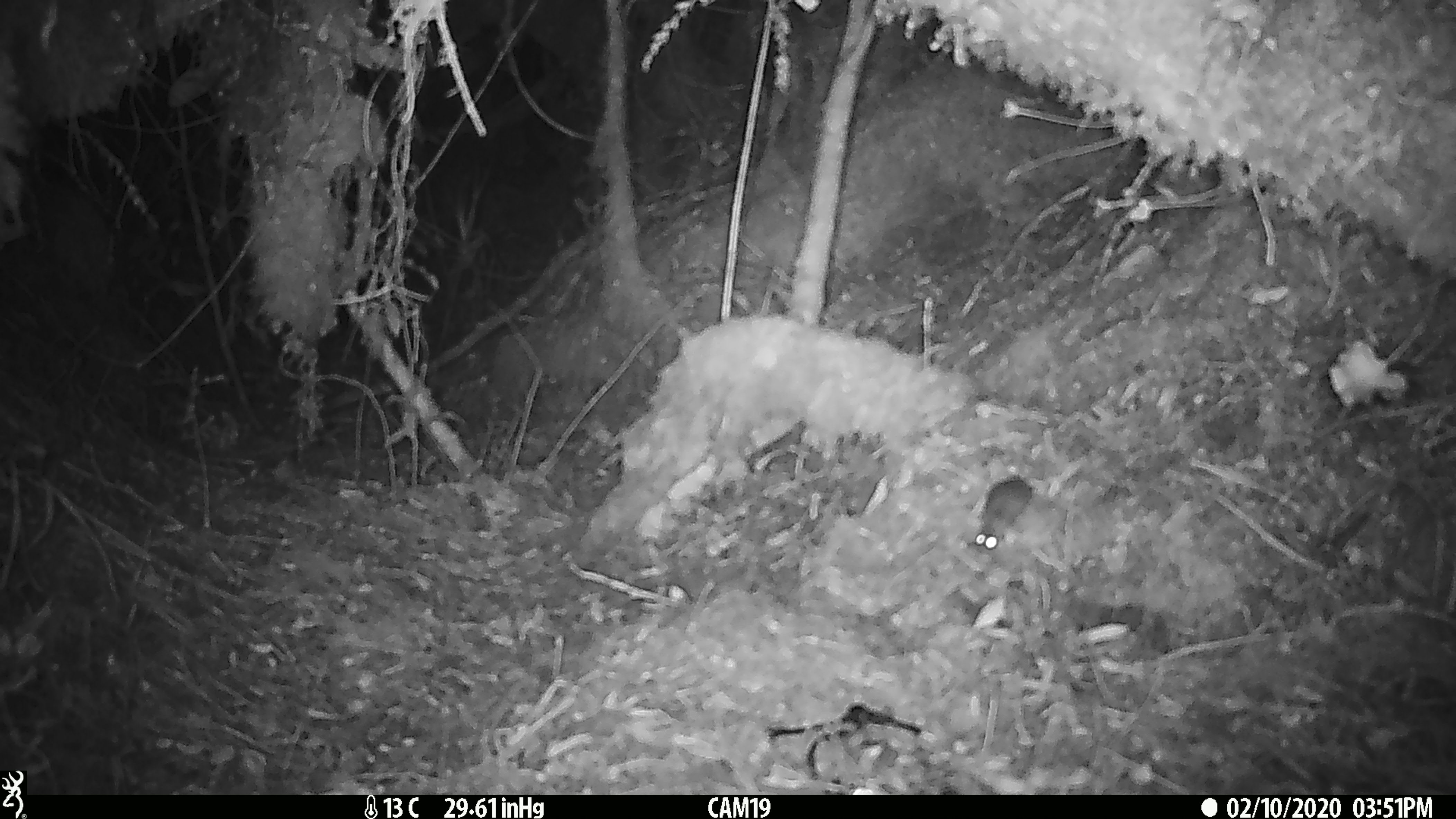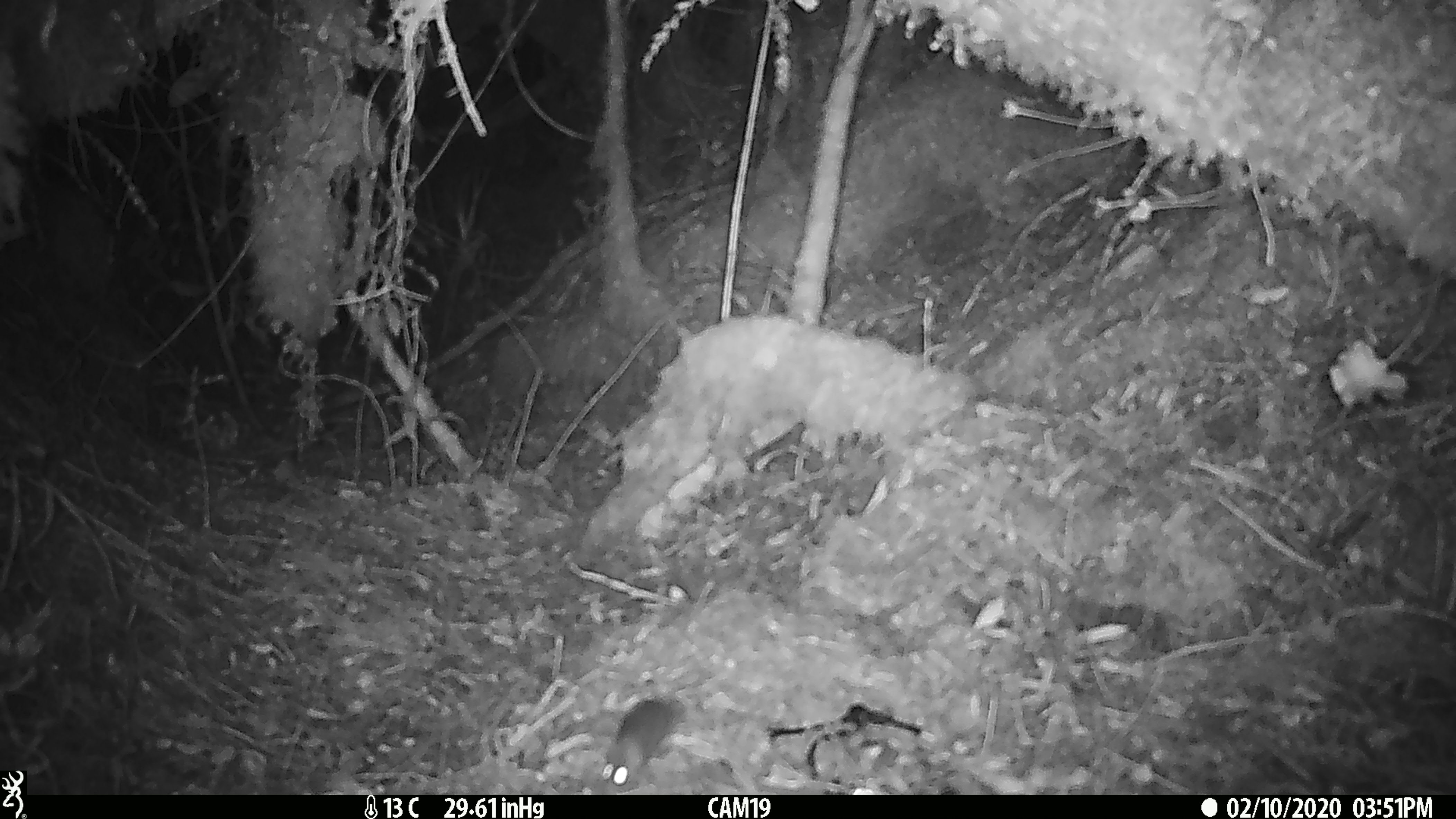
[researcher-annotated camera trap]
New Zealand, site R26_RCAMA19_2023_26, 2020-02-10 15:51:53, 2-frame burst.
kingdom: Animalia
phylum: Chordata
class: Mammalia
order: Rodentia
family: Muridae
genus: Mus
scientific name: Mus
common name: mouse